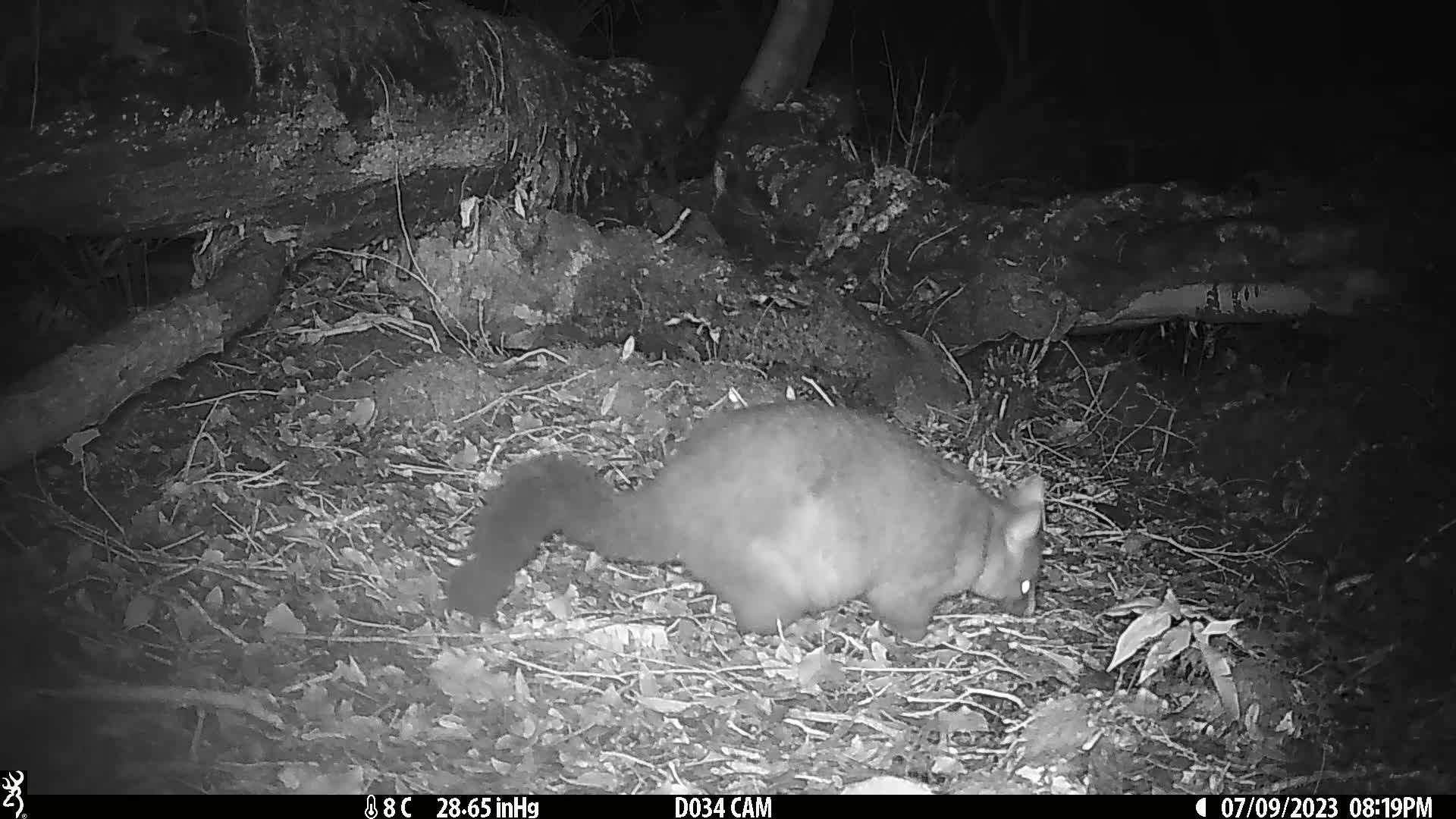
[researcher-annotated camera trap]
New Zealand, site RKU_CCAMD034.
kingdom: Animalia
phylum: Chordata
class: Mammalia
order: Diprotodontia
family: Phalangeridae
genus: Trichosurus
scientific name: Trichosurus vulpecula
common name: common brushtail possum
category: possum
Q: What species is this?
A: Possum (common brushtail possum) (Trichosurus vulpecula).